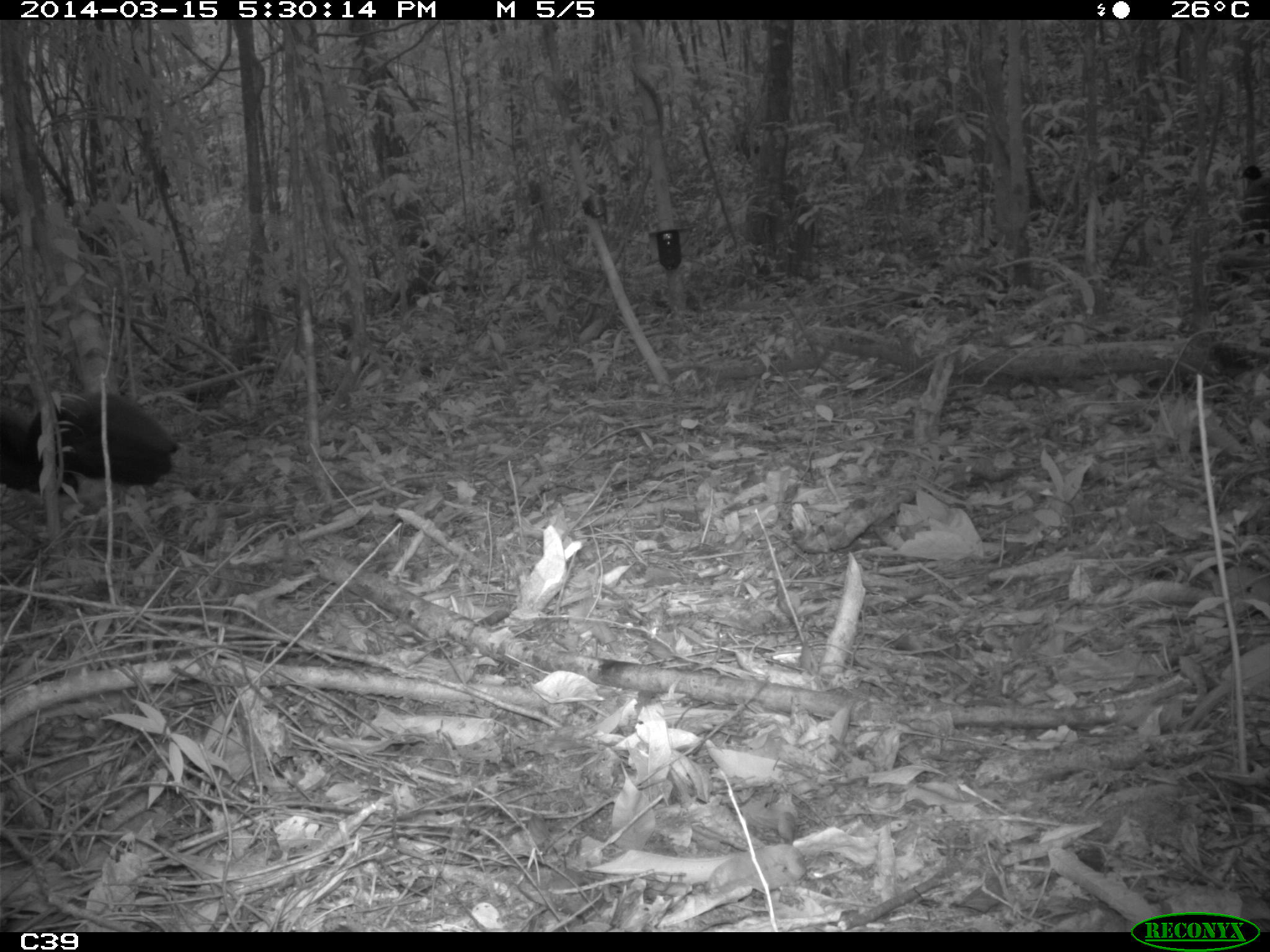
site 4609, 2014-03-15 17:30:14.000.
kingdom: Animalia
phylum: Chordata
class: Aves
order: Gruiformes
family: Psophiidae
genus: Psophia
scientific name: Psophia crepitans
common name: gray-winged trumpeter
Psophia crepitans (gray-winged trumpeter), count 8, age adult.